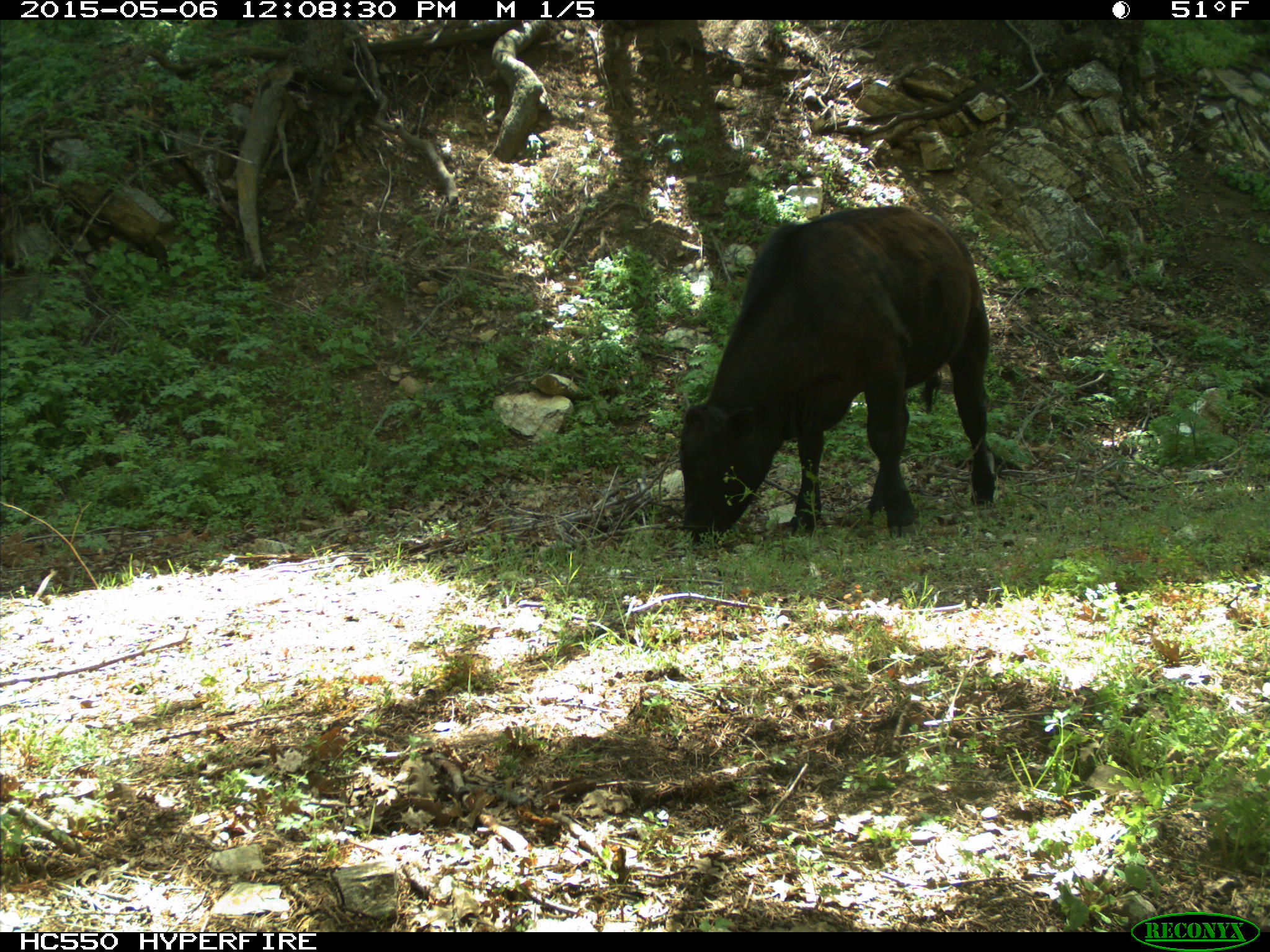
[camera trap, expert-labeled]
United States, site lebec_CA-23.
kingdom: Animalia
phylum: Chordata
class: Mammalia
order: Artiodactyla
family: Bovidae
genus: Bos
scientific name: Bos taurus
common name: domestic cow